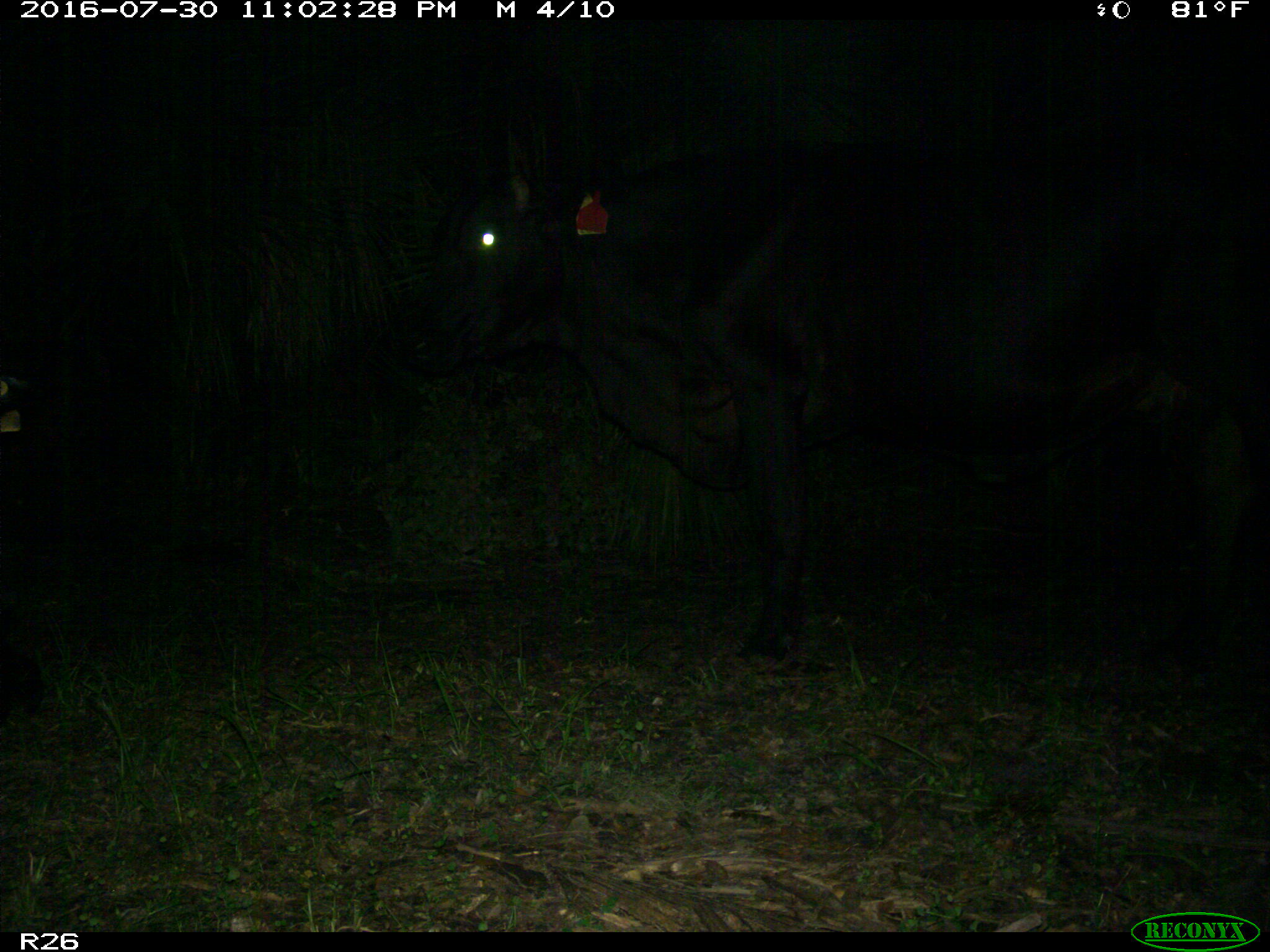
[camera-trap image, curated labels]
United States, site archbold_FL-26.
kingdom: Animalia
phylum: Chordata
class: Mammalia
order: Artiodactyla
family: Bovidae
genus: Bos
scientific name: Bos taurus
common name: domestic cow